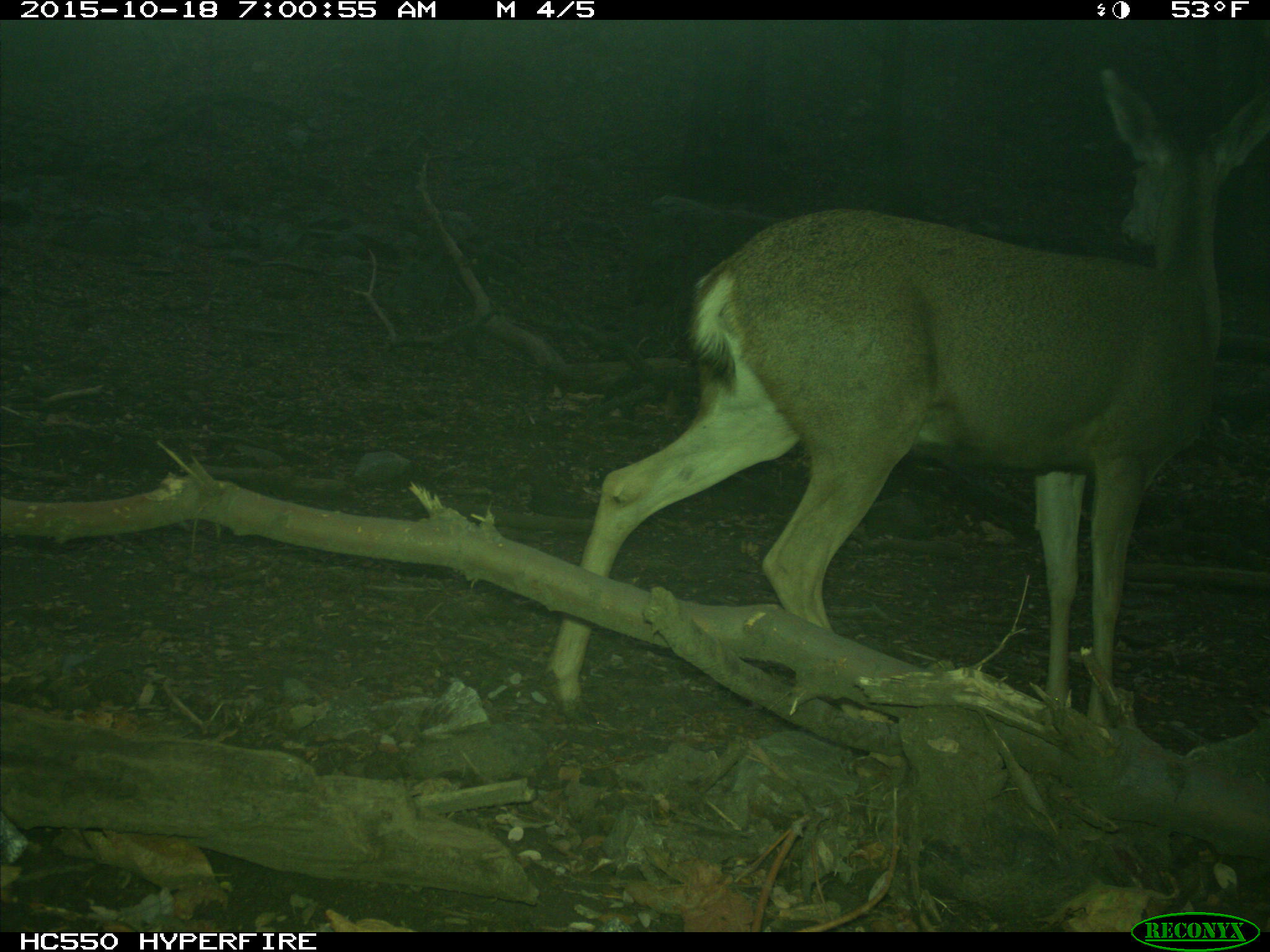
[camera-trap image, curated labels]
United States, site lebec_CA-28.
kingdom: Animalia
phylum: Chordata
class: Mammalia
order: Artiodactyla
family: Cervidae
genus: Odocoileus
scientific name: Odocoileus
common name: deer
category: unidentified deer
Unidentified deer (deer) (Odocoileus).